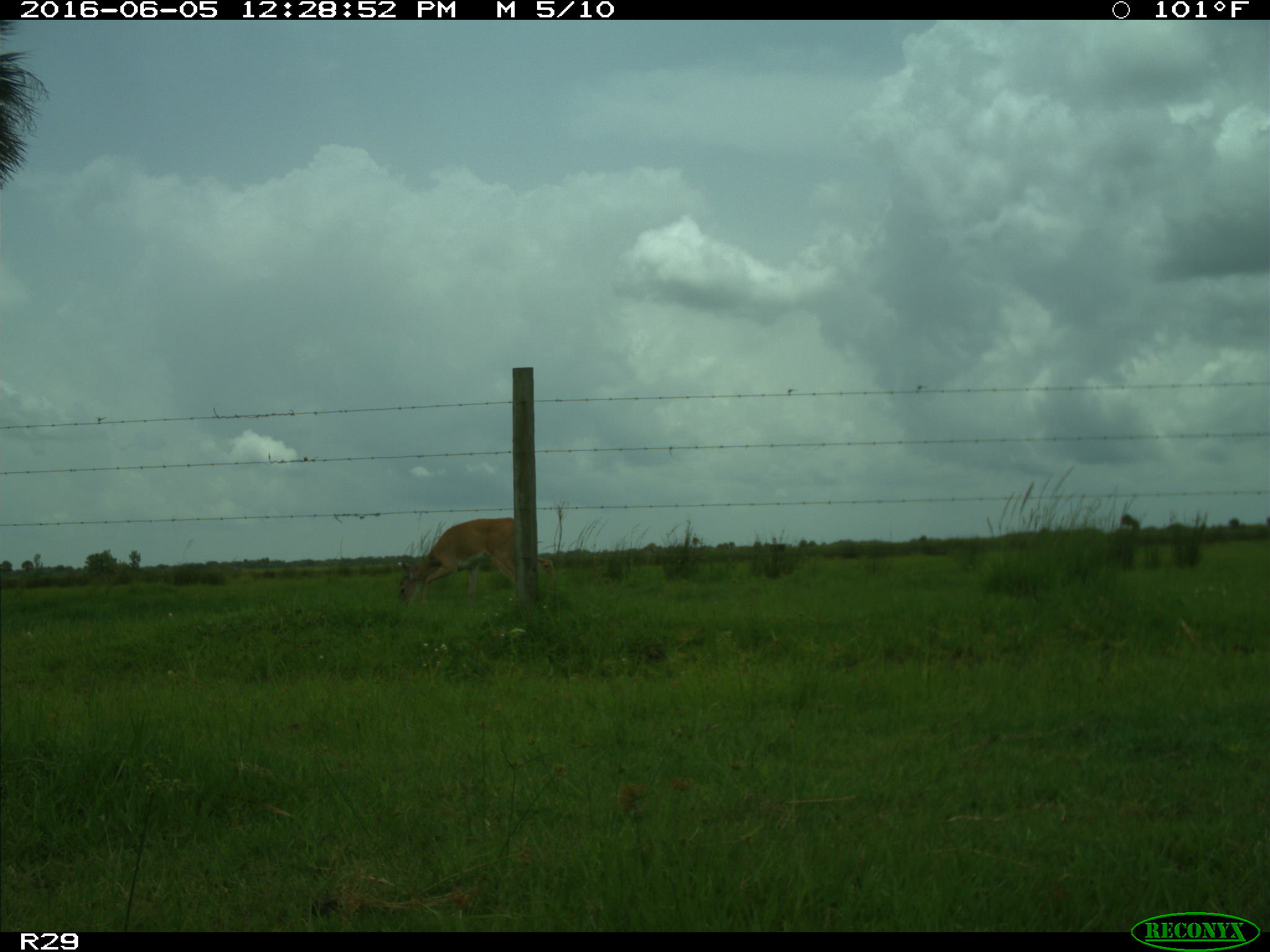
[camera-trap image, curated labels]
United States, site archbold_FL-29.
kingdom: Animalia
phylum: Chordata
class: Mammalia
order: Artiodactyla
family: Cervidae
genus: Odocoileus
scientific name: Odocoileus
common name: deer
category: unidentified deer